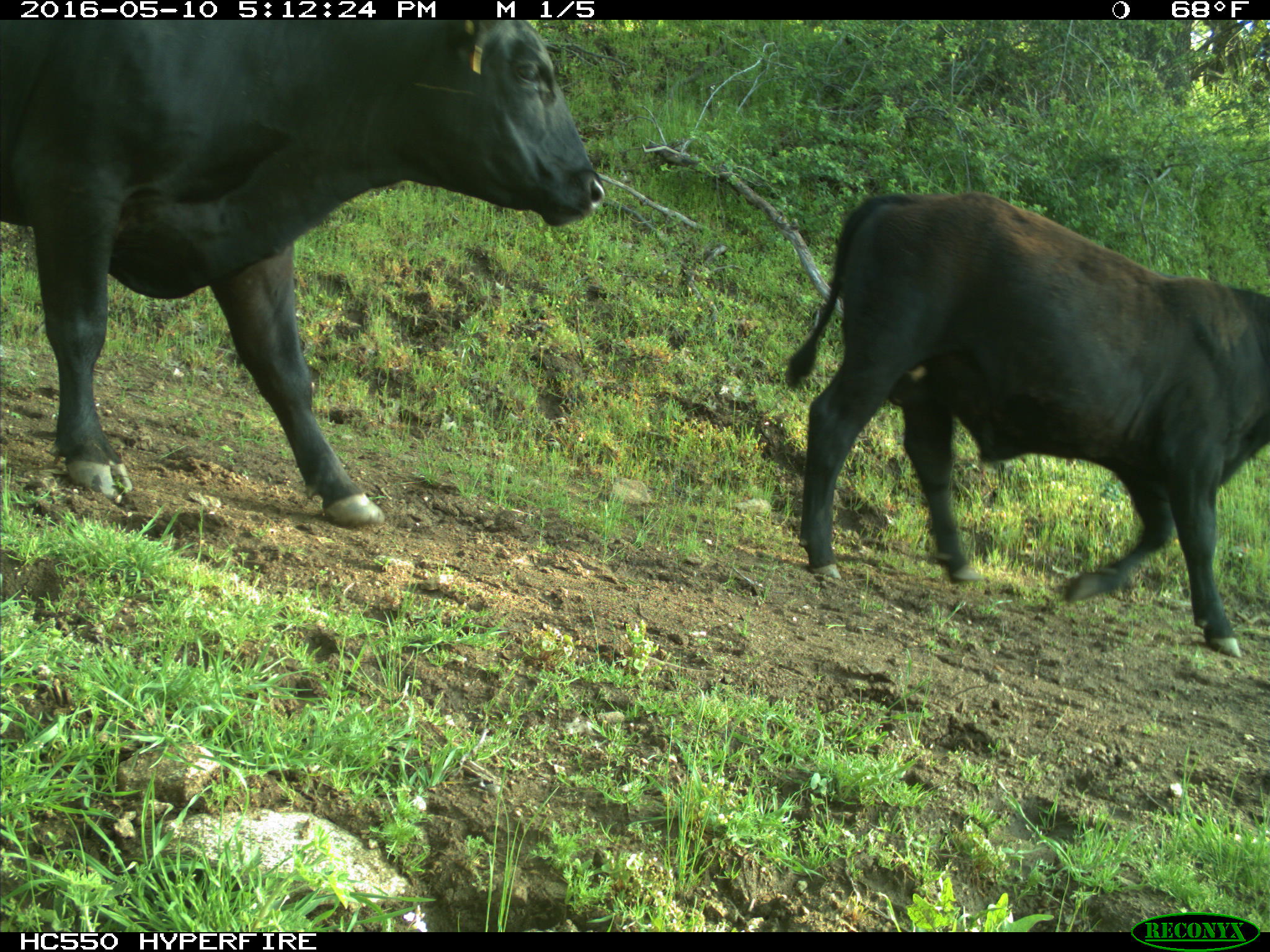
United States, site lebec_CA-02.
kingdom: Animalia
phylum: Chordata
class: Mammalia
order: Artiodactyla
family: Bovidae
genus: Bos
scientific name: Bos taurus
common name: domestic cow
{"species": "Bos taurus (domestic cow)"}